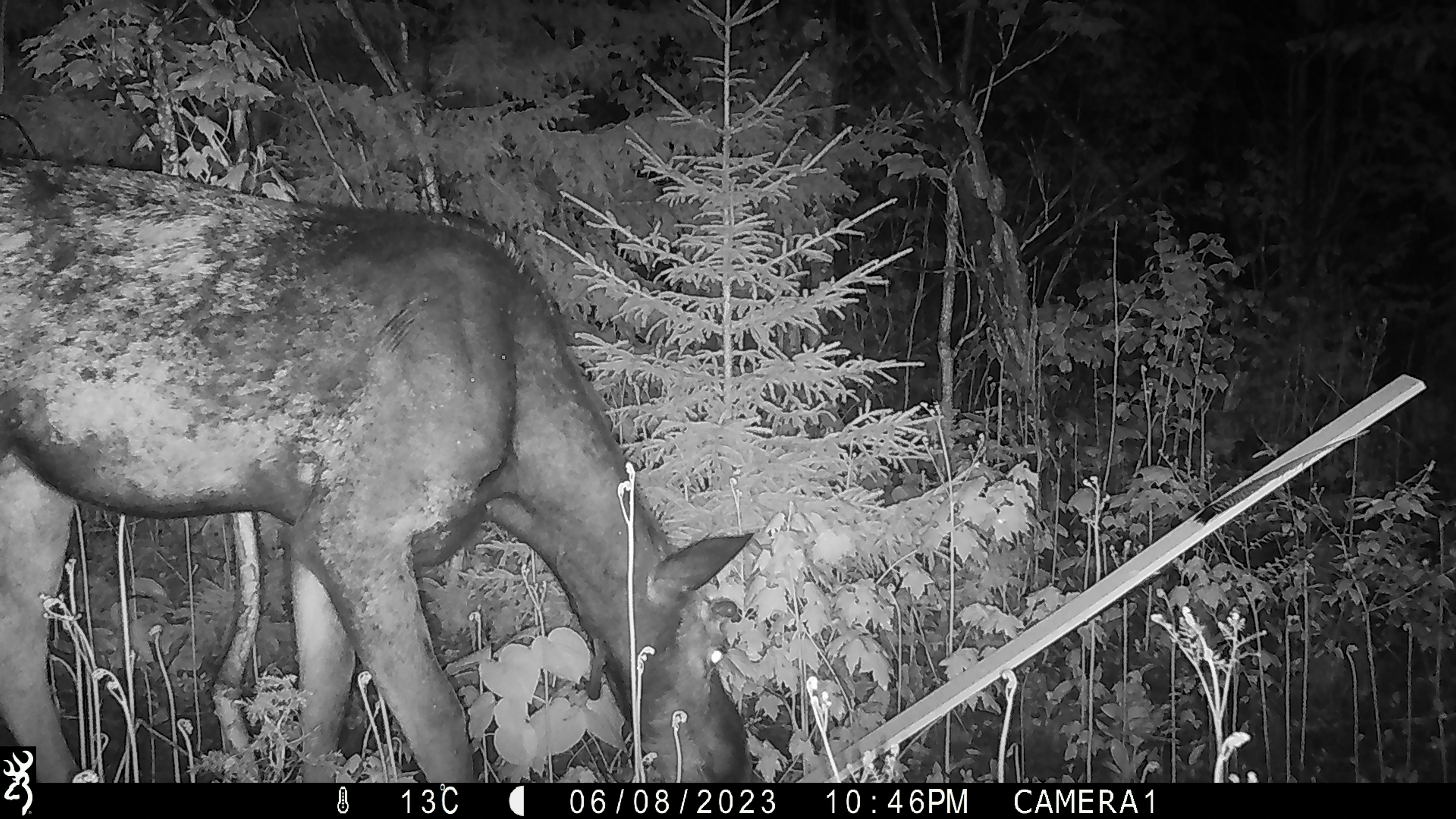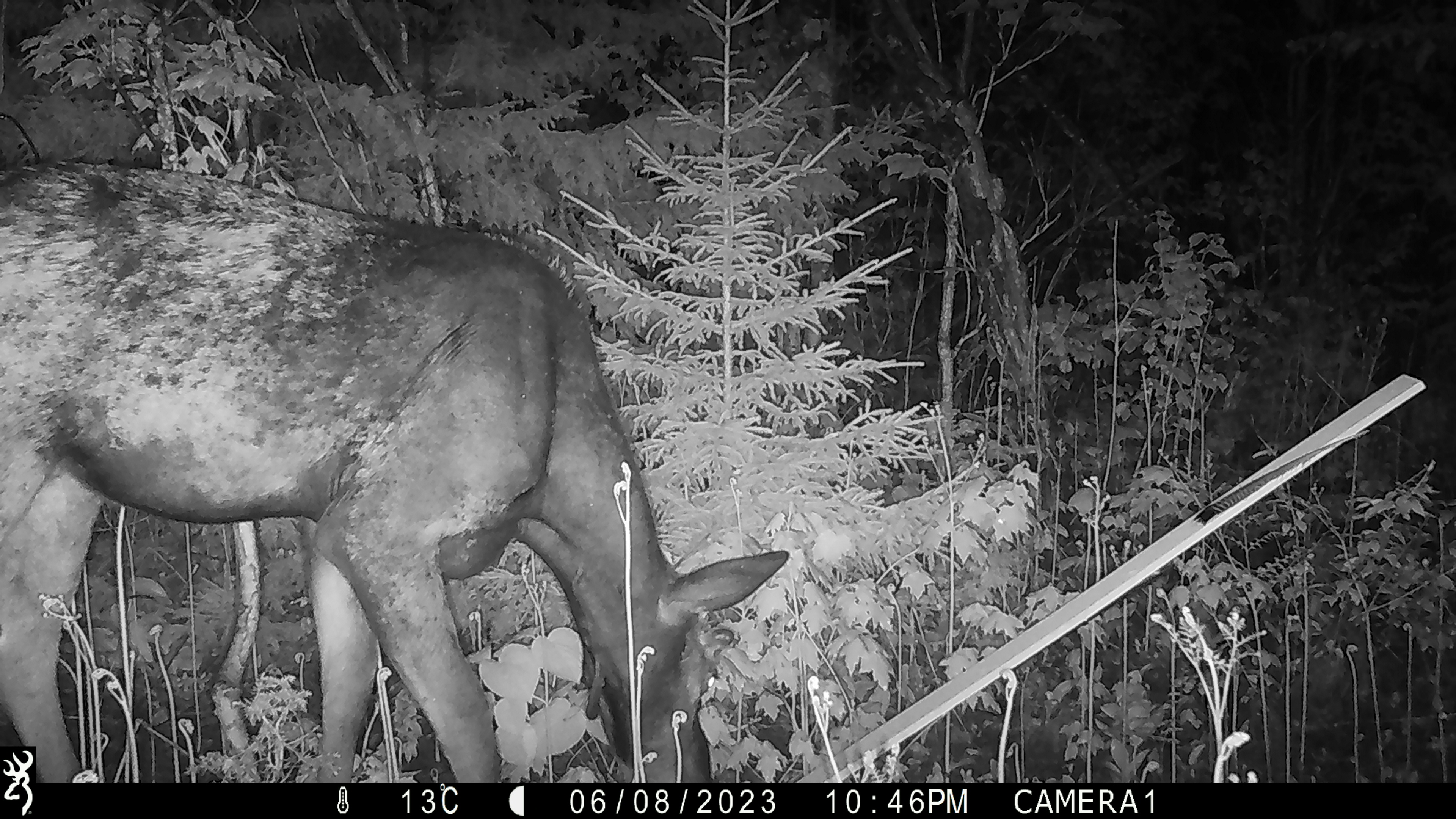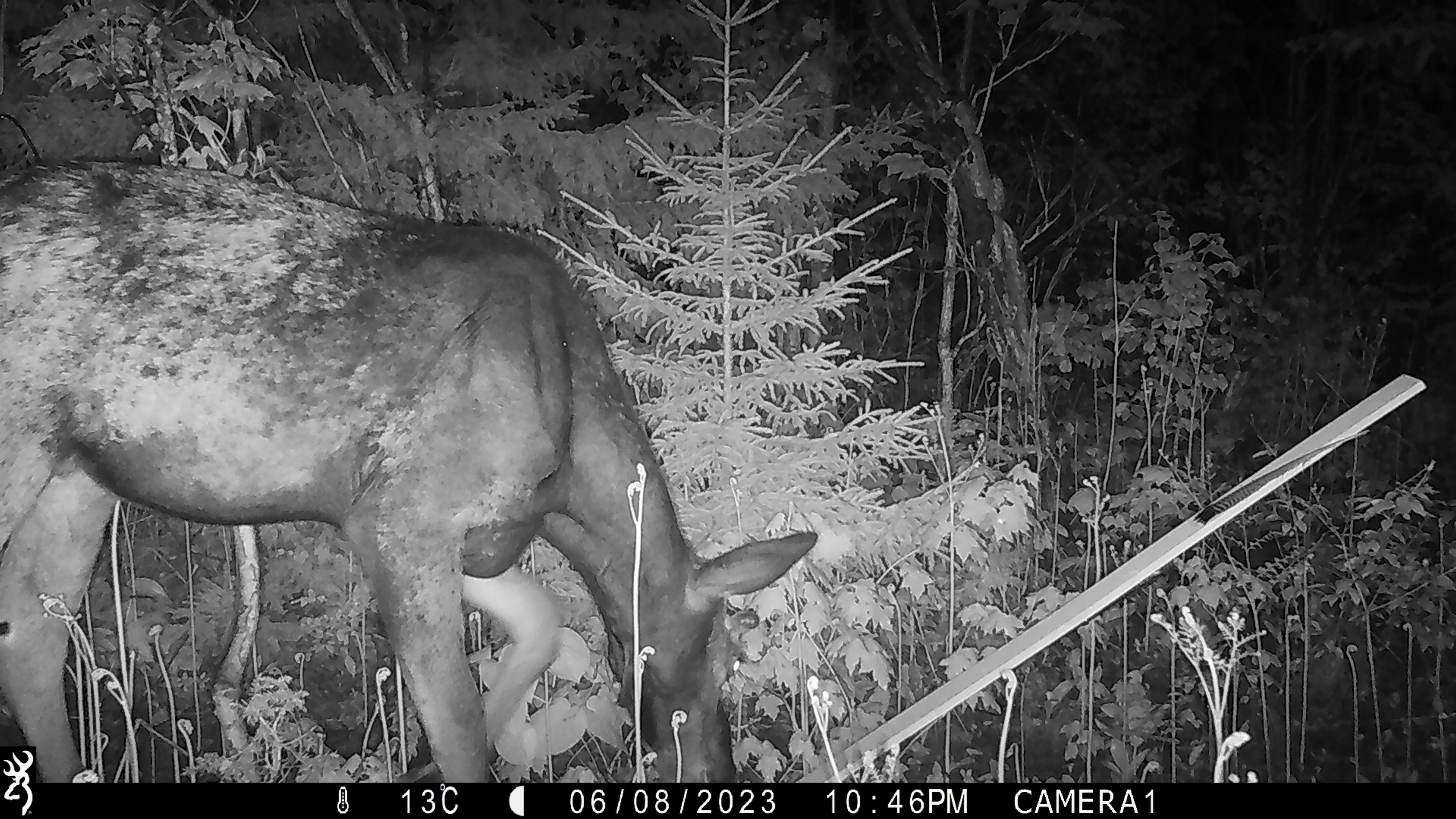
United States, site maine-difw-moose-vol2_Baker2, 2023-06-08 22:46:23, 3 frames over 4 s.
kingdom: Animalia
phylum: Chordata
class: Mammalia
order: Artiodactyla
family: Cervidae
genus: Alces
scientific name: Alces alces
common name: moose